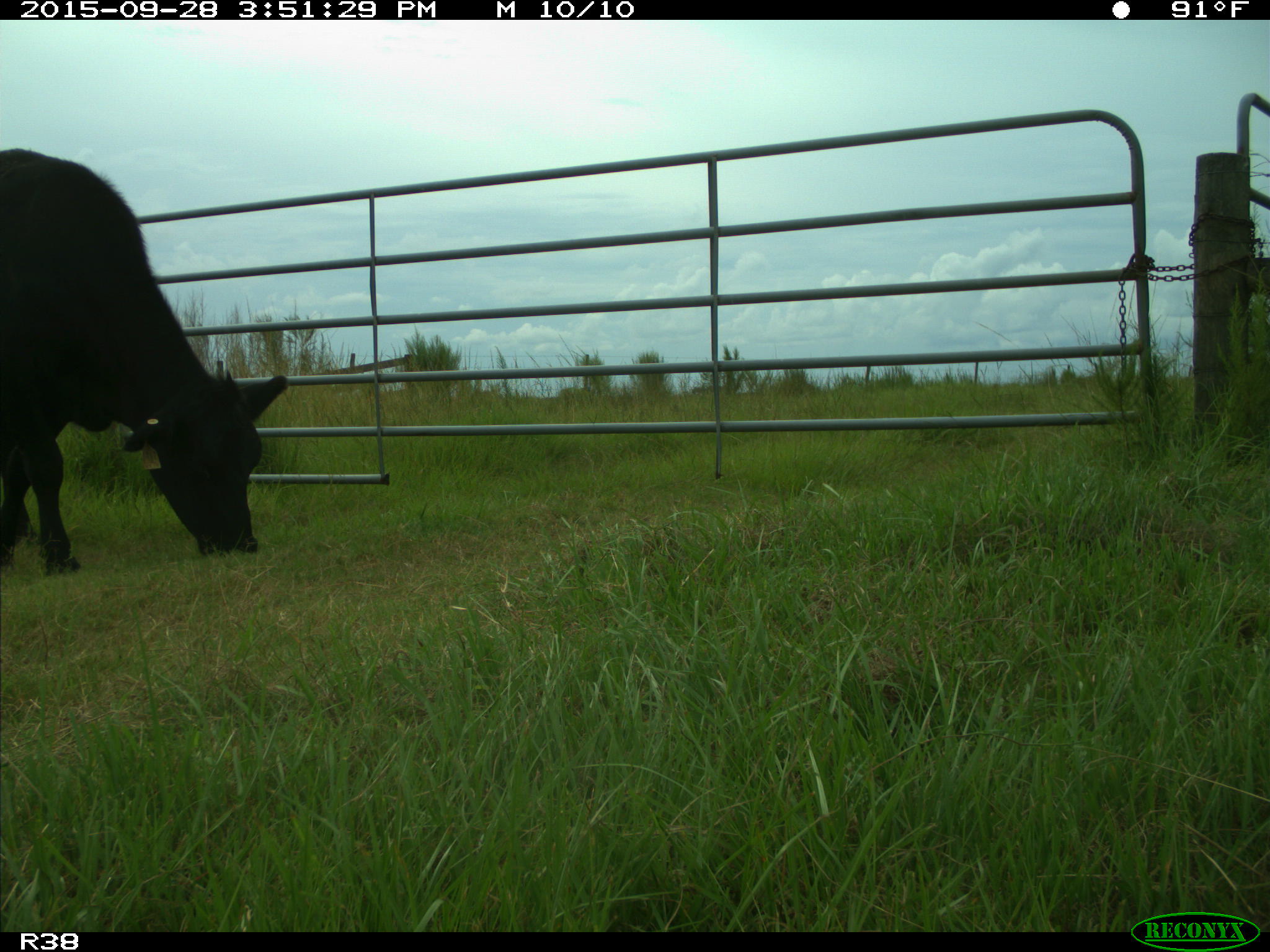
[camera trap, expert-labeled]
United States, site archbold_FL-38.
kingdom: Animalia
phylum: Chordata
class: Mammalia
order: Artiodactyla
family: Bovidae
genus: Bos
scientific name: Bos taurus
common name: domestic cow